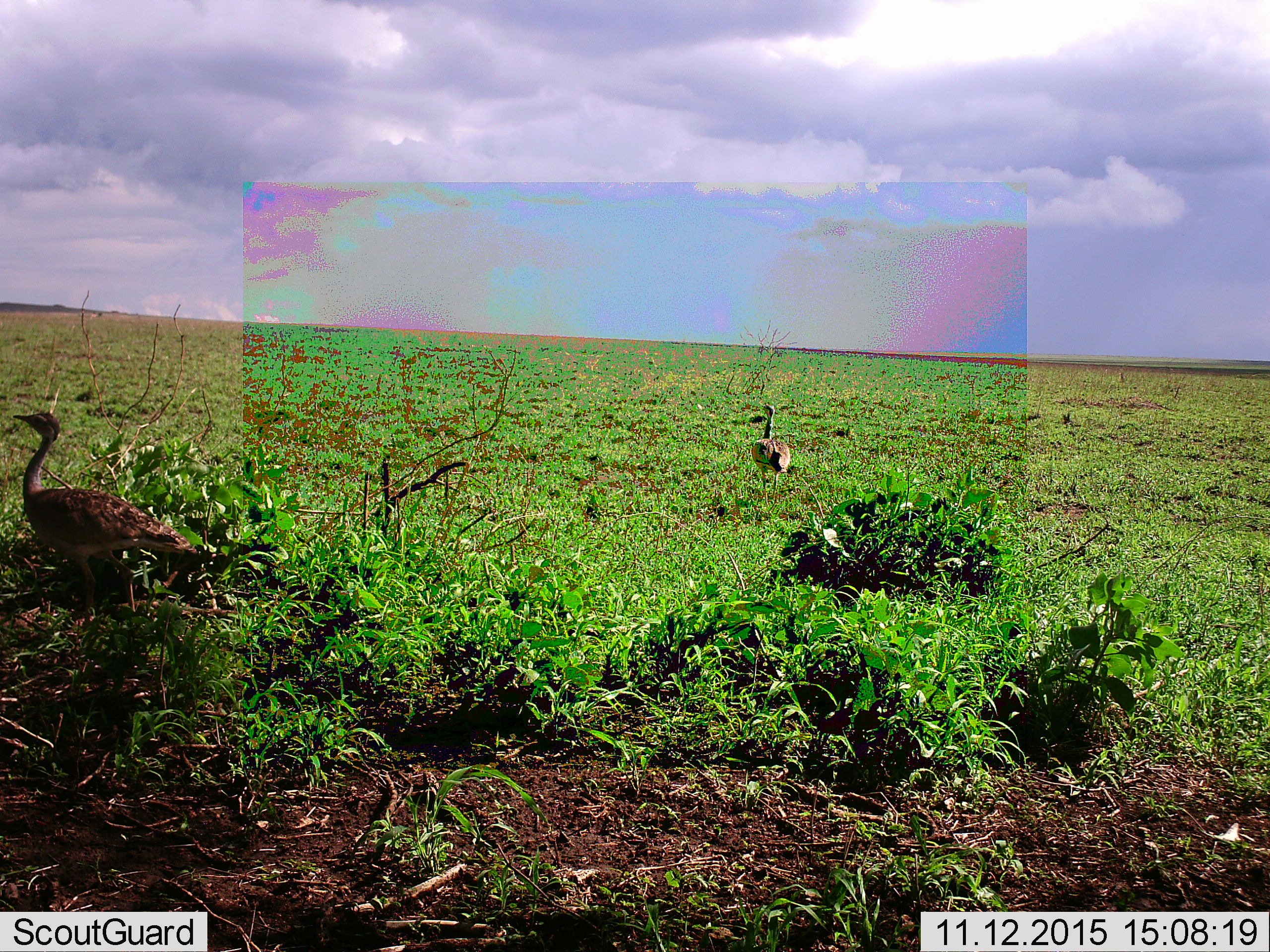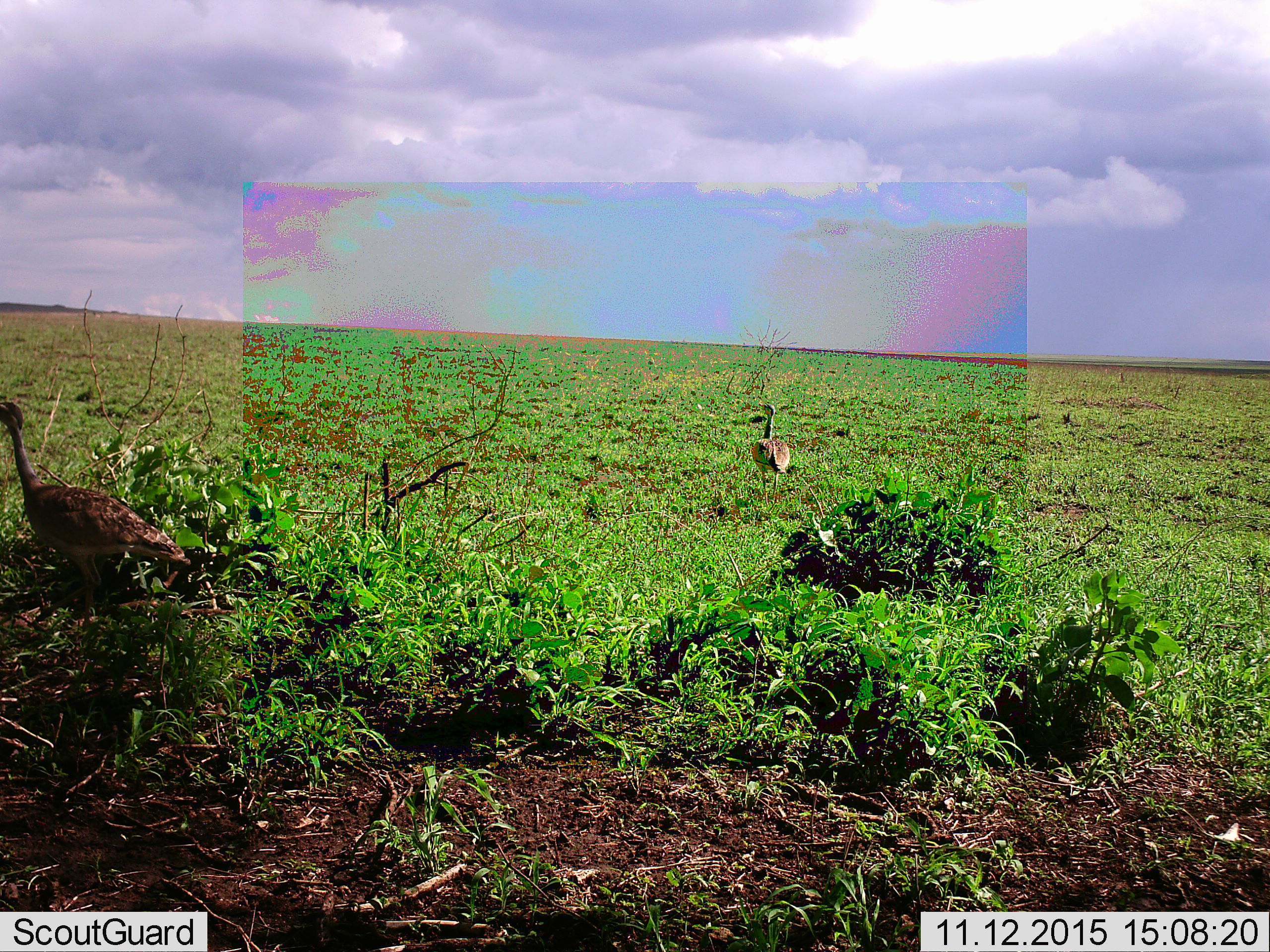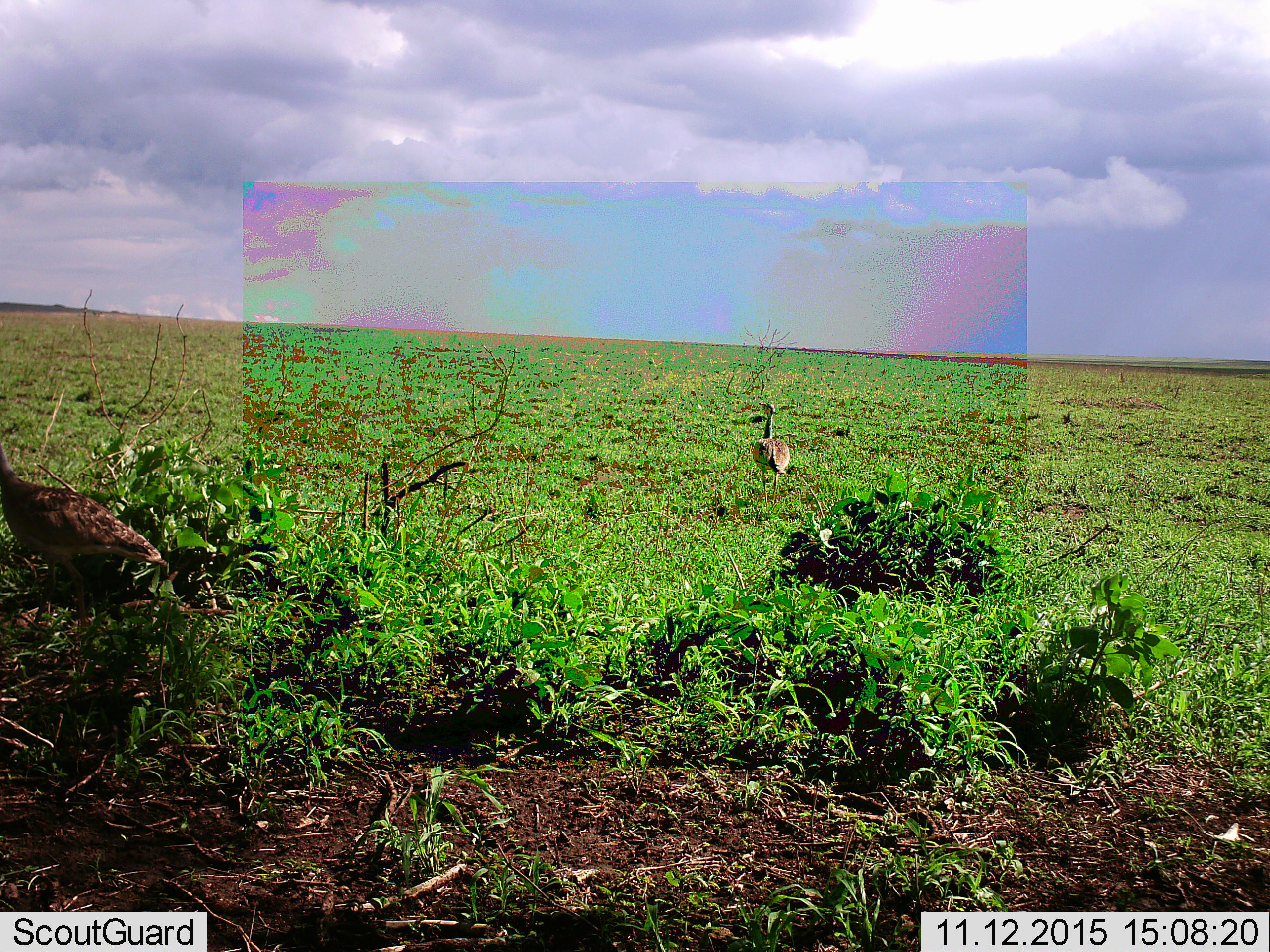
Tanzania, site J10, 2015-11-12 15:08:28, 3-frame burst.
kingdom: Animalia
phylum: Chordata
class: Aves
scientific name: Aves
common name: bird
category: otherbird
Otherbird (bird) (Aves), count 2. Behavior (volunteer vote fractions): standing 80%, resting 0%, moving 40%, interacting 0%. Young present (vote fraction): 0%. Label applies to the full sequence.